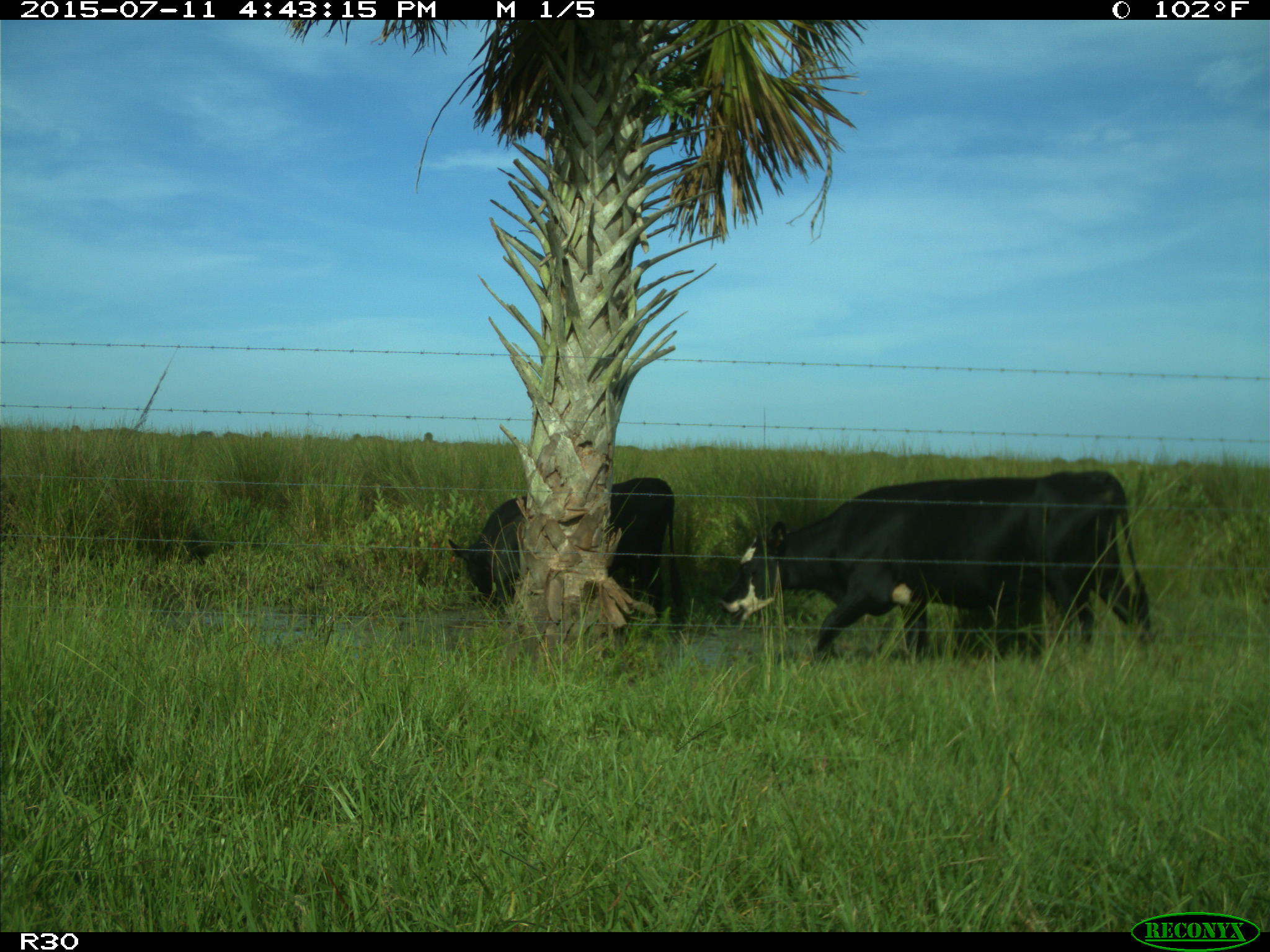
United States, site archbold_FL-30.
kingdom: Animalia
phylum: Chordata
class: Mammalia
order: Artiodactyla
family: Bovidae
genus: Bos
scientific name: Bos taurus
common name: domestic cow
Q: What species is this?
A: Bos taurus (domestic cow).